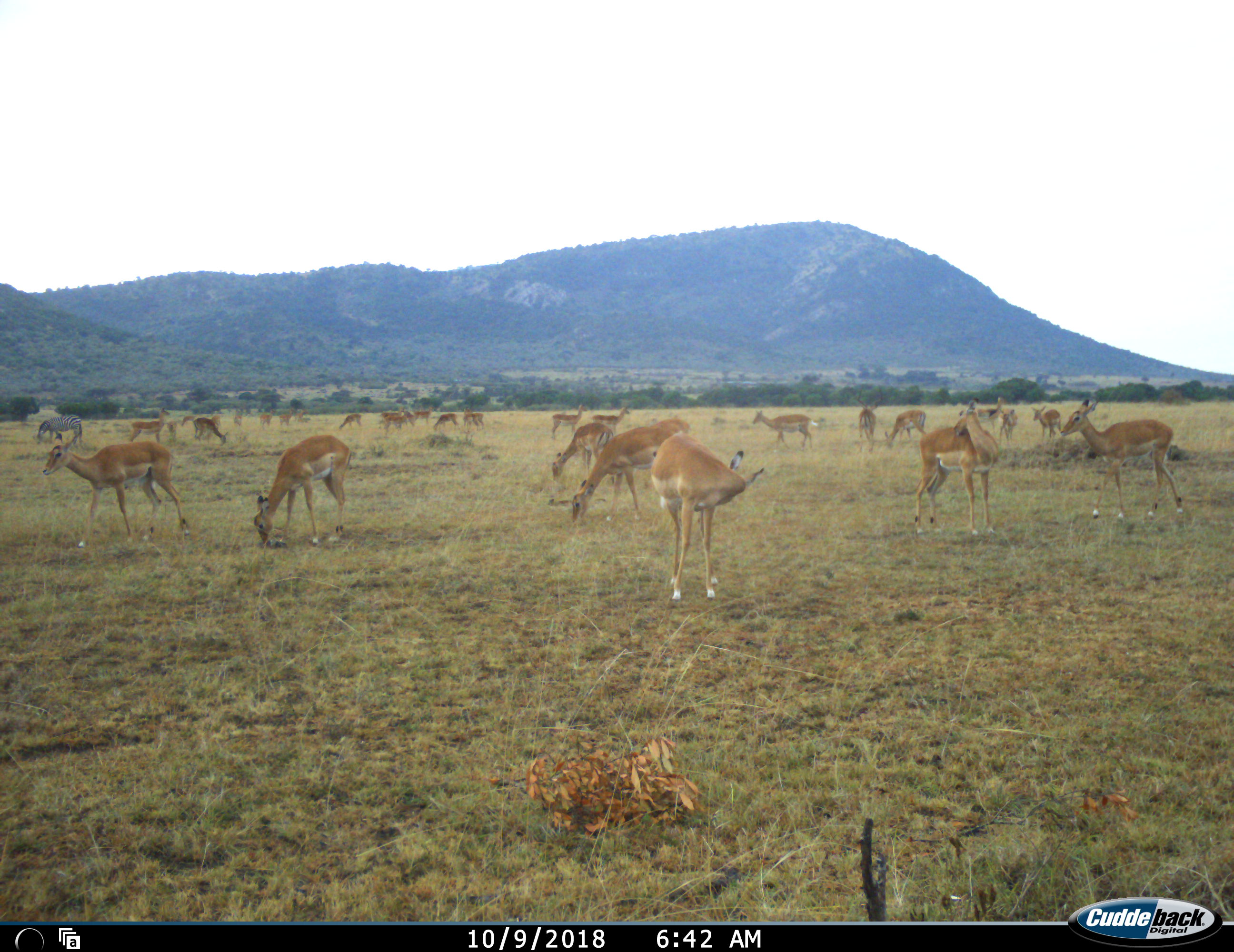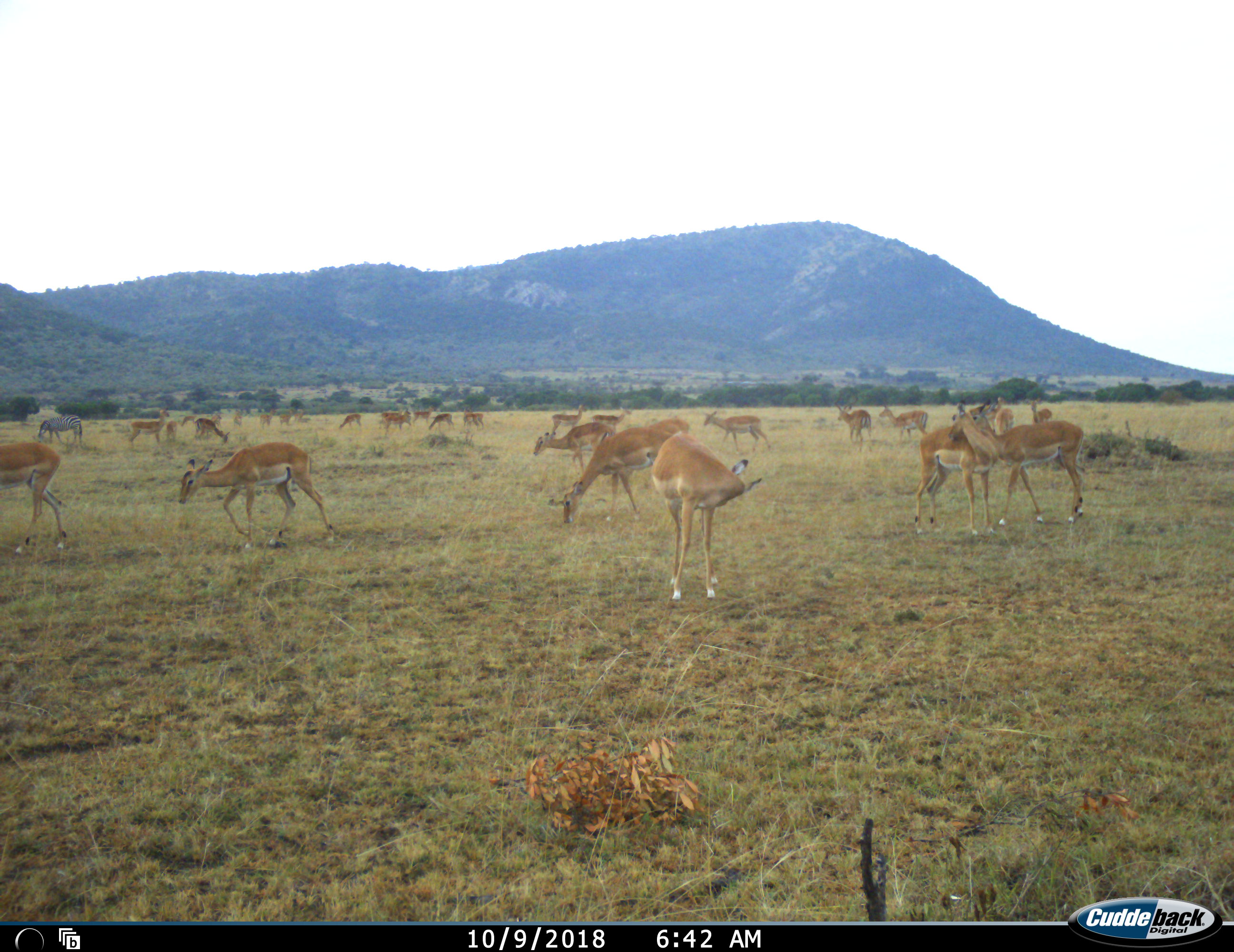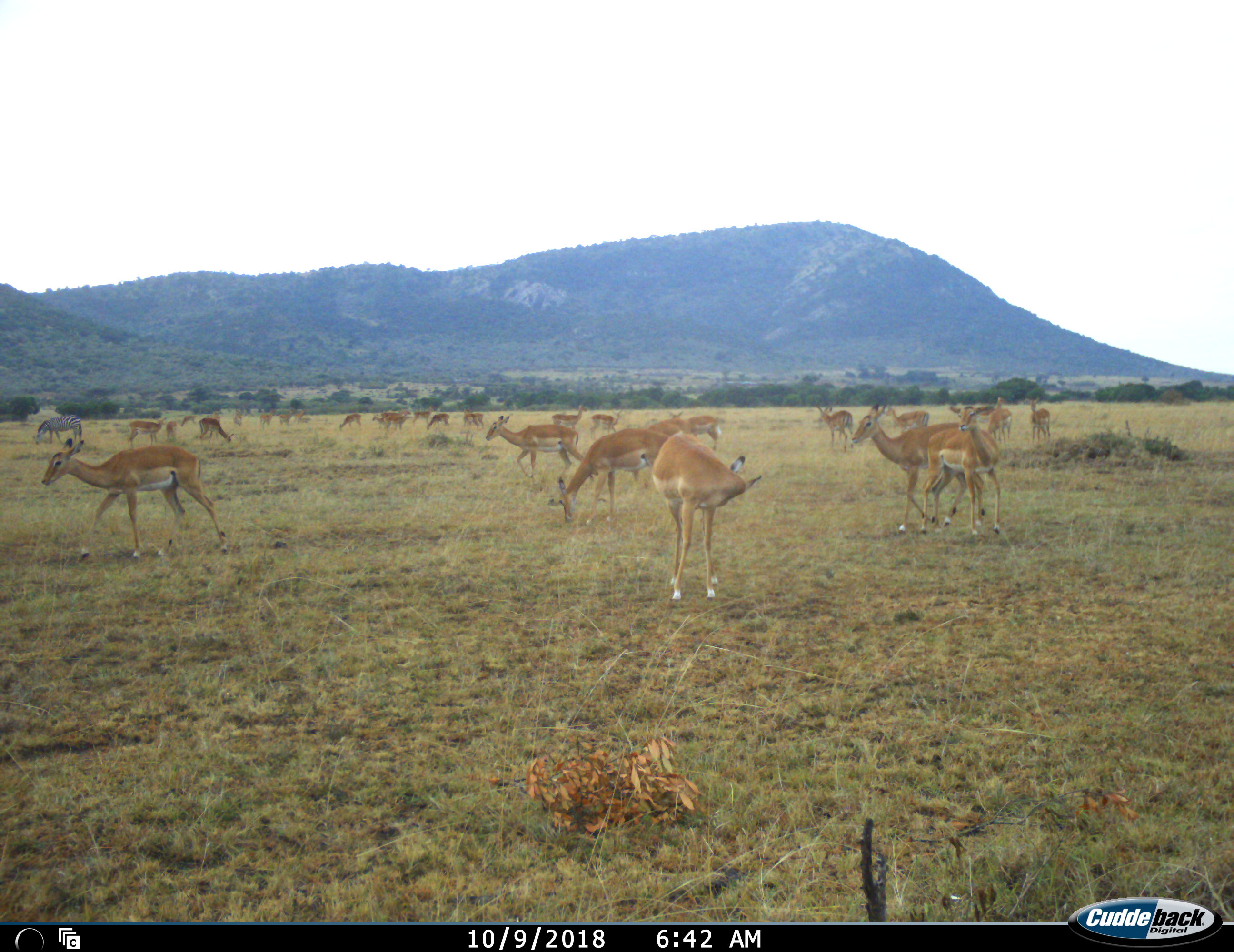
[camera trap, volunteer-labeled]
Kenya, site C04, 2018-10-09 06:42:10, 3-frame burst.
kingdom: Animalia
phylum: Chordata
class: Mammalia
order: Artiodactyla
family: Bovidae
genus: Aepyceros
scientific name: Aepyceros melampus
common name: impala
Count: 11-50.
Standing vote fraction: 88%.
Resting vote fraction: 12%.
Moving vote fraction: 88%.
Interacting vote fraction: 25%.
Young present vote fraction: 25%.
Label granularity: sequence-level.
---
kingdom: Animalia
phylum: Chordata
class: Mammalia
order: Perissodactyla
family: Equidae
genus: Equus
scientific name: Equus quagga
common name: plains zebra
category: zebra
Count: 1.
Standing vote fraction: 56%.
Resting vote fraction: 0%.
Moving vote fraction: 11%.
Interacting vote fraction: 0%.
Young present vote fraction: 0%.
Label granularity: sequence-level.